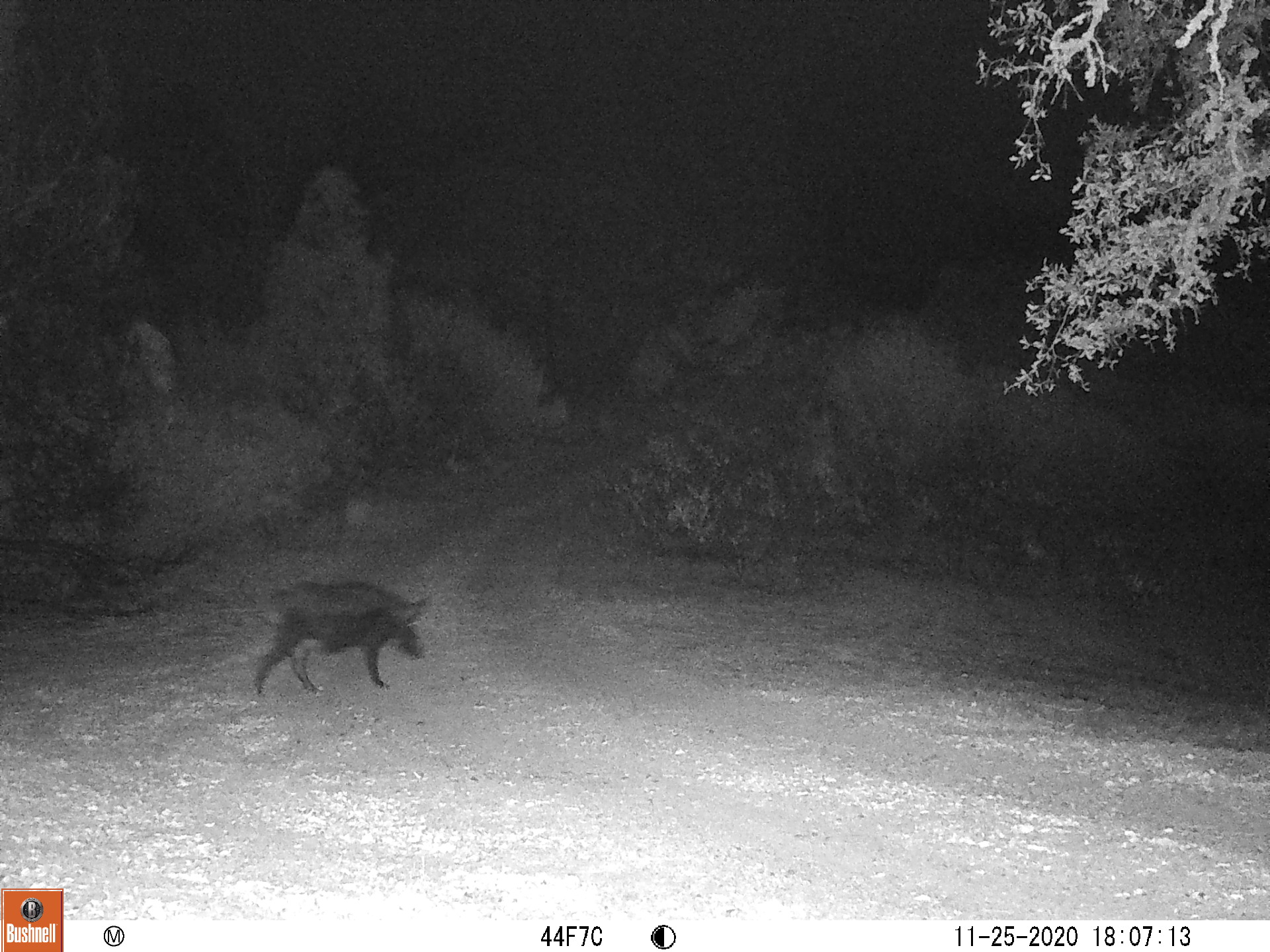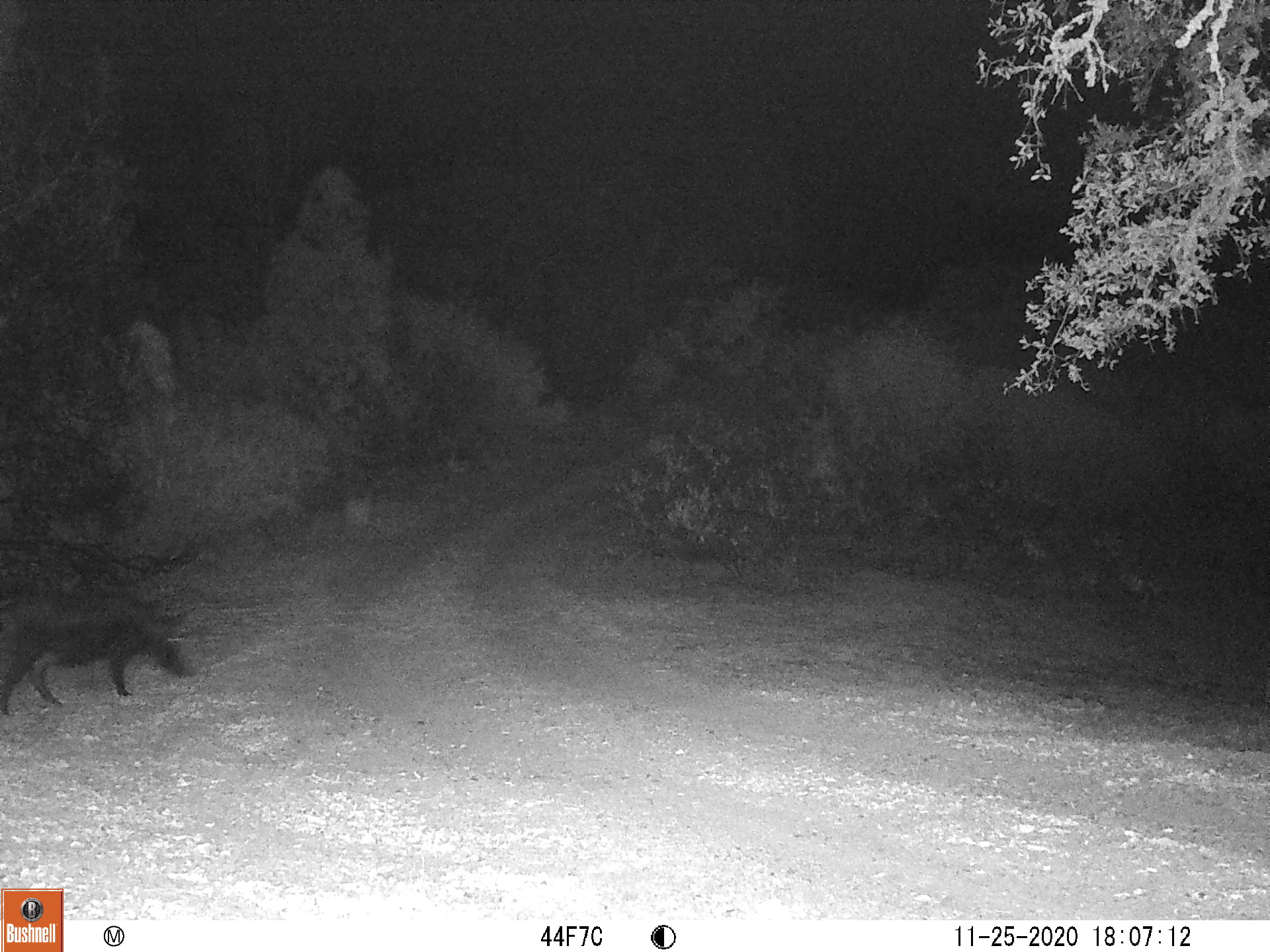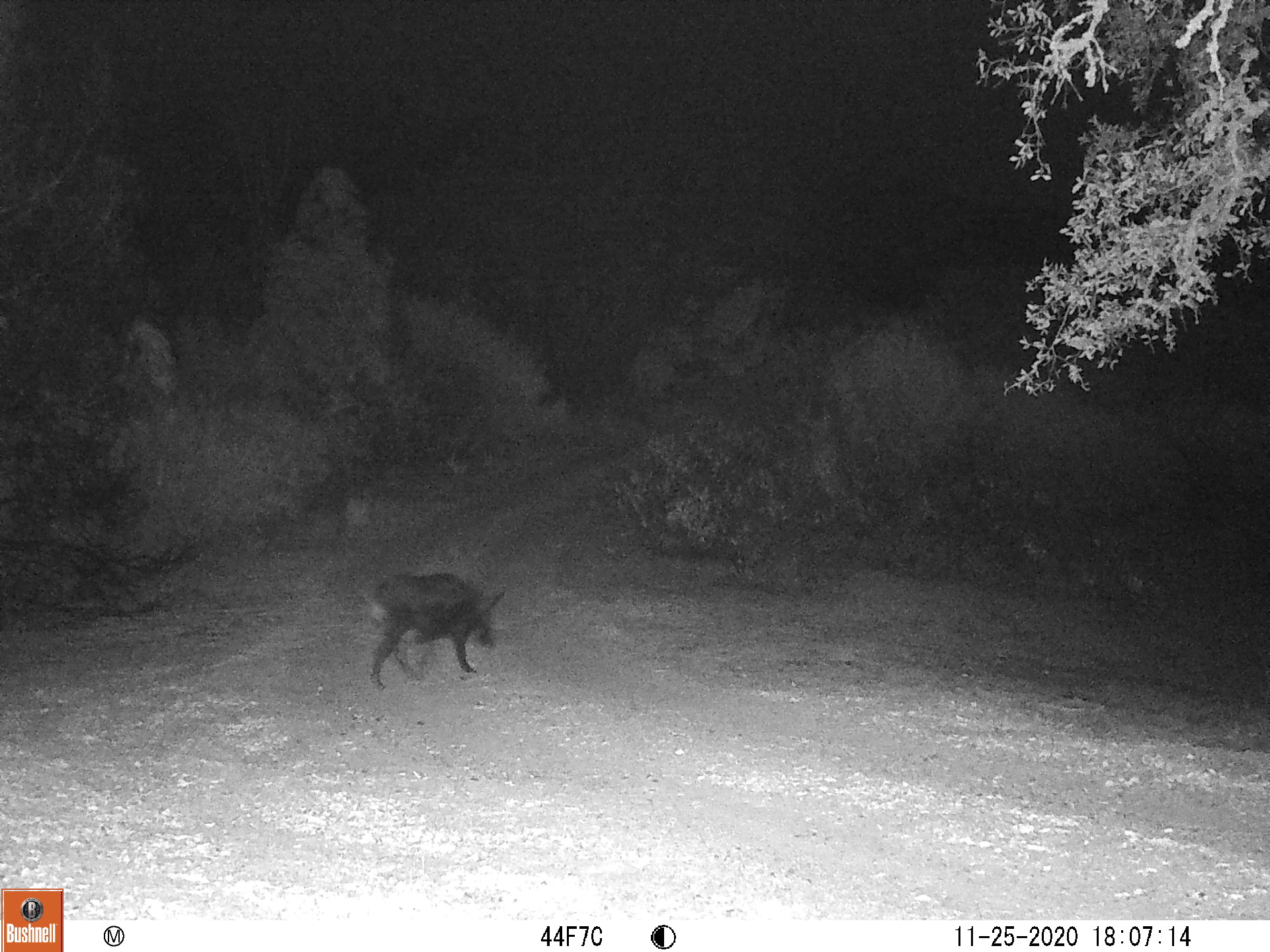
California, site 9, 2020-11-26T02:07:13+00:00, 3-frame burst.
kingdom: Animalia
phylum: Chordata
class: Mammalia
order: Artiodactyla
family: Suidae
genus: Sus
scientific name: Sus scrofa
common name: wild boar